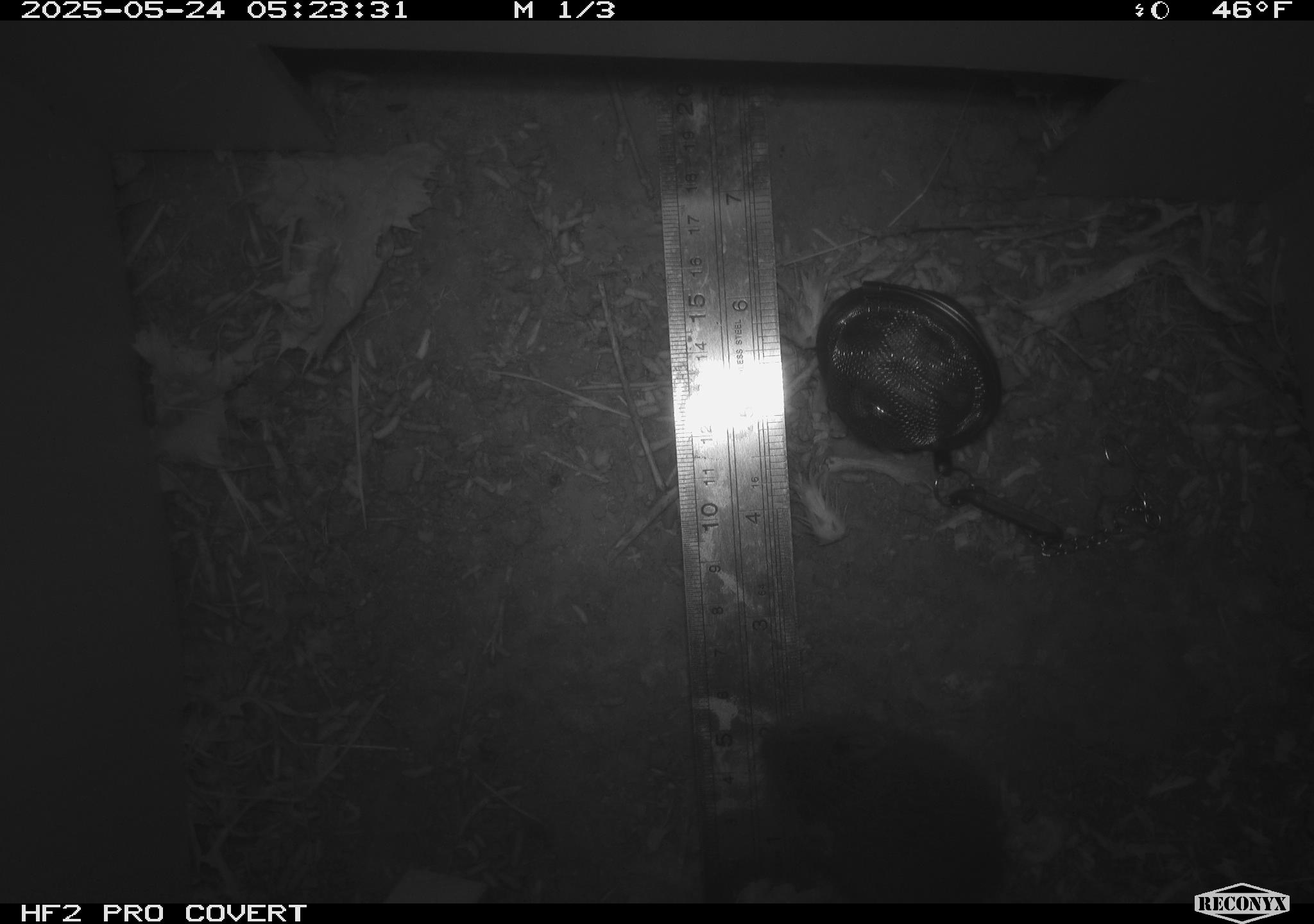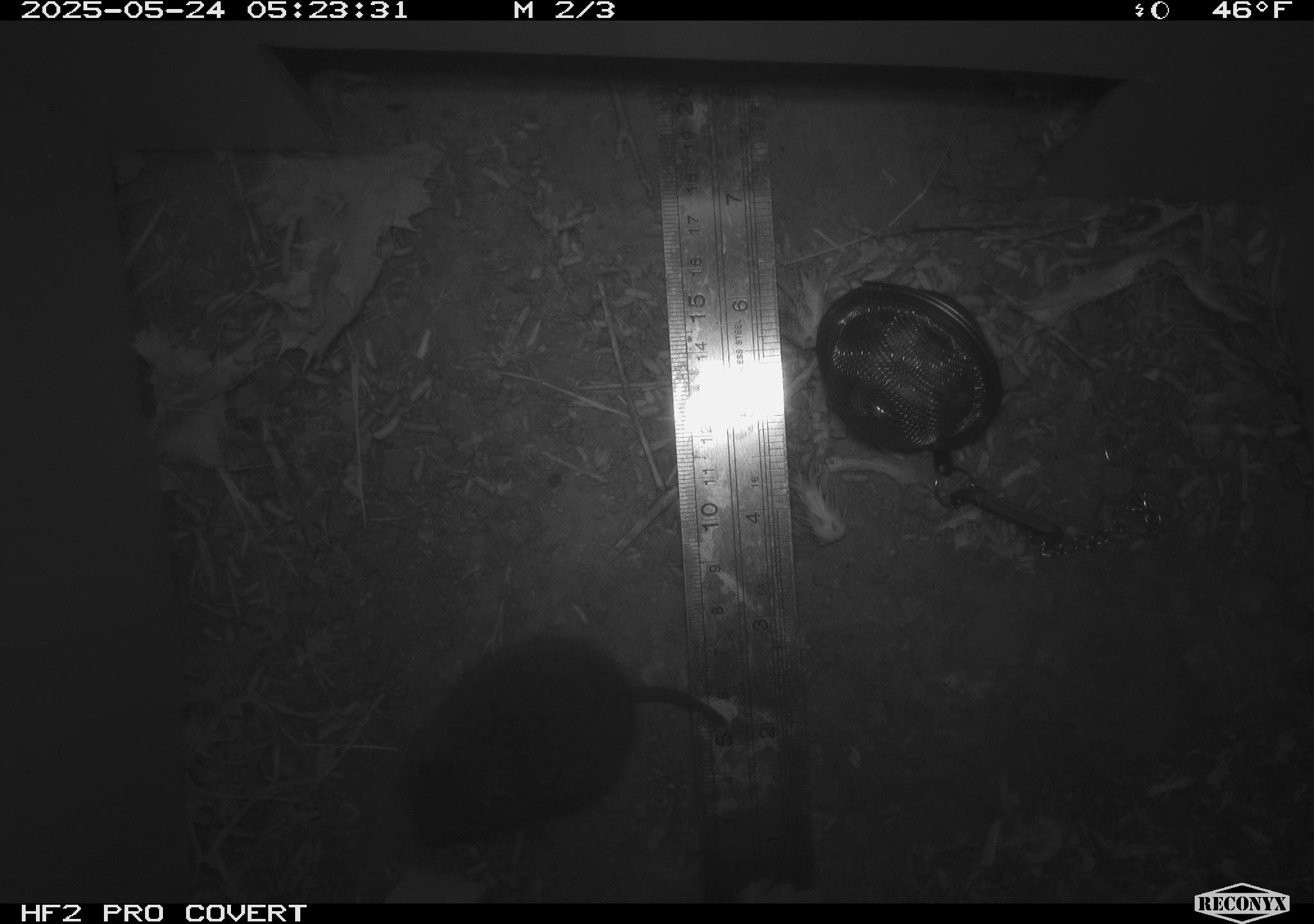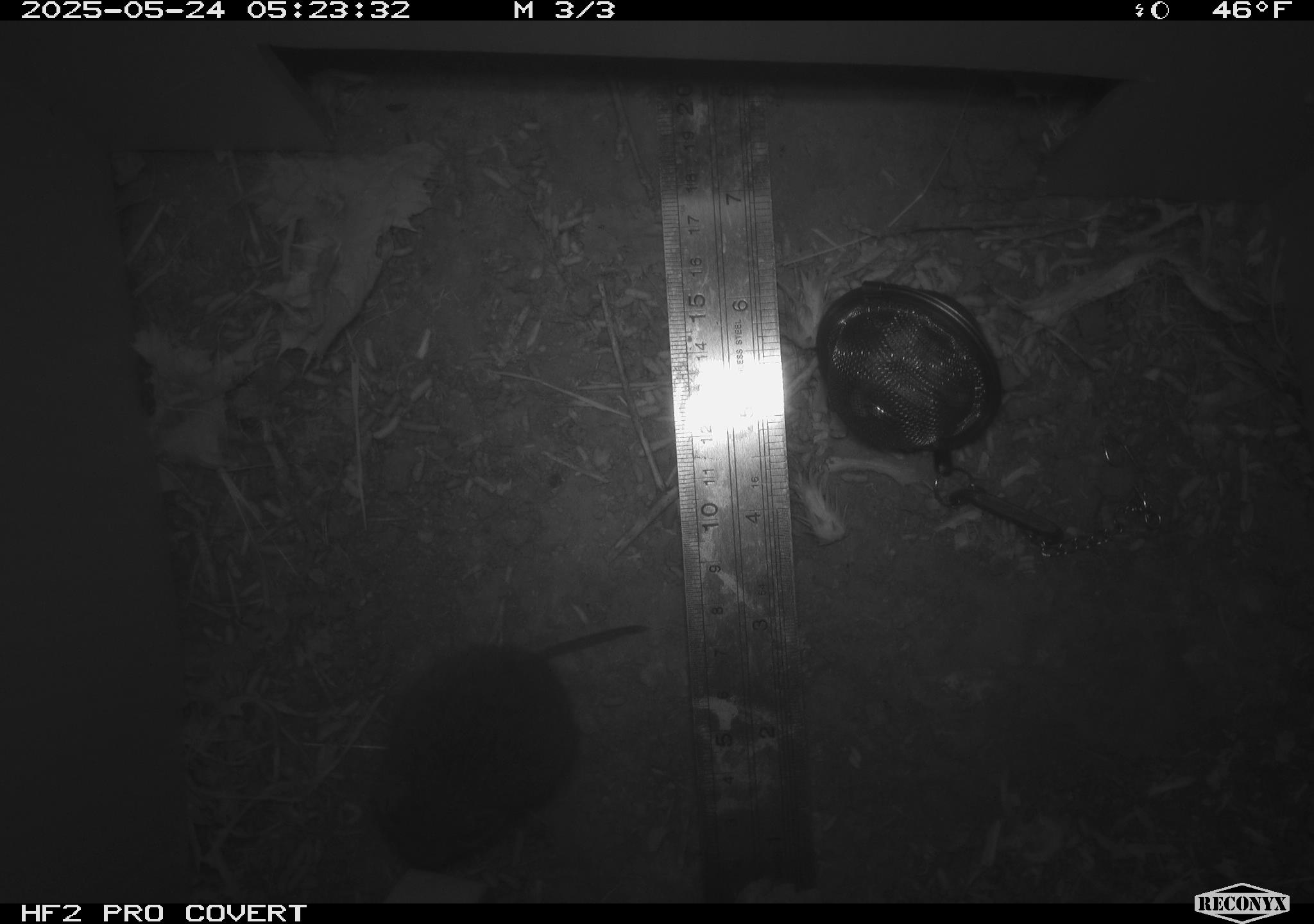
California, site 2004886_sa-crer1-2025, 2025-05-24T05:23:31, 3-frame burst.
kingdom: Animalia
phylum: Chordata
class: Mammalia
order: Rodentia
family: Cricetidae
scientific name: Arvicolinae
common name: voles, lemmings, and muskrats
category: arvicolinae subfamily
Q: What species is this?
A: Arvicolinae subfamily (voles, lemmings, and muskrats) (Arvicolinae).